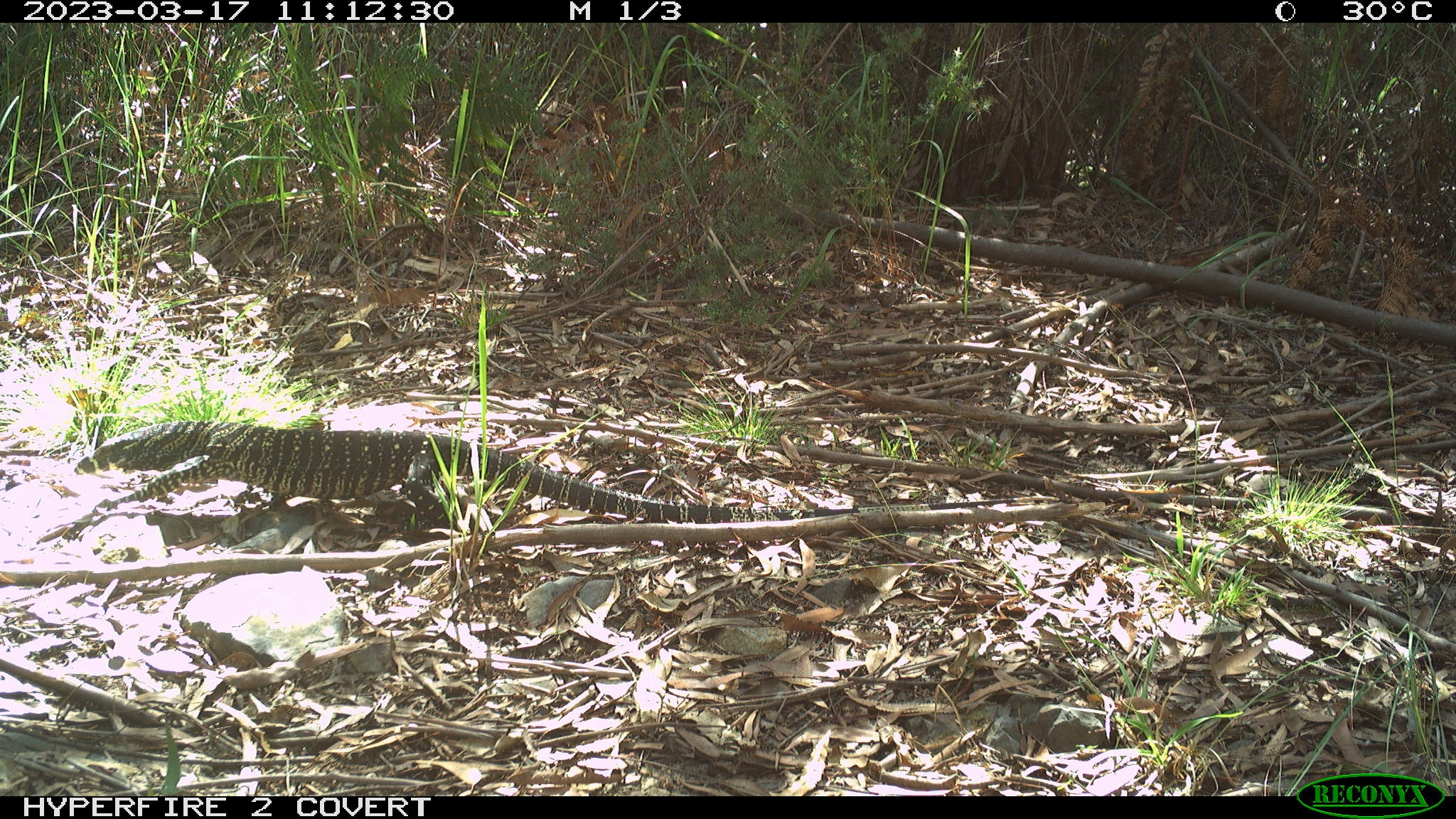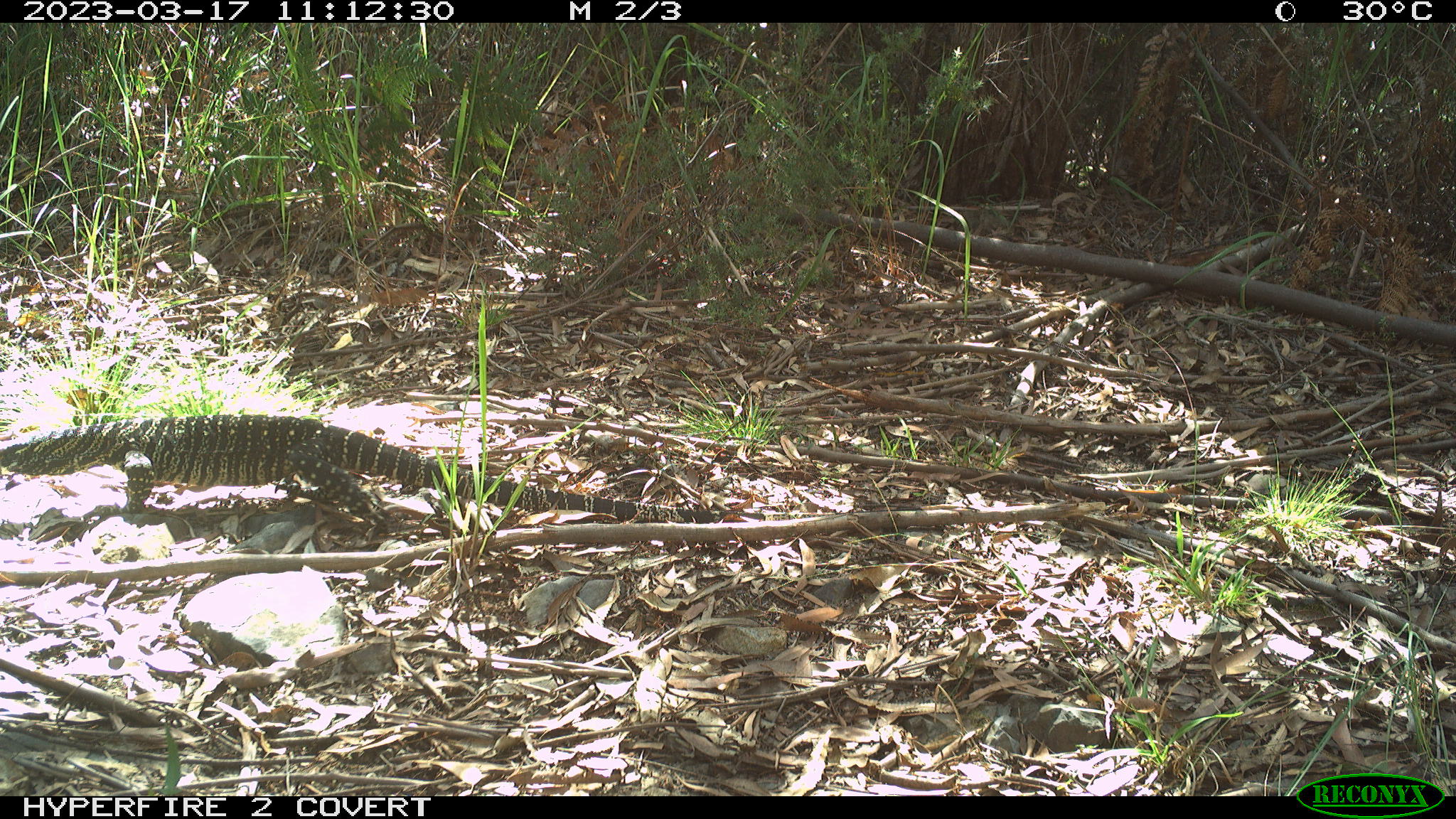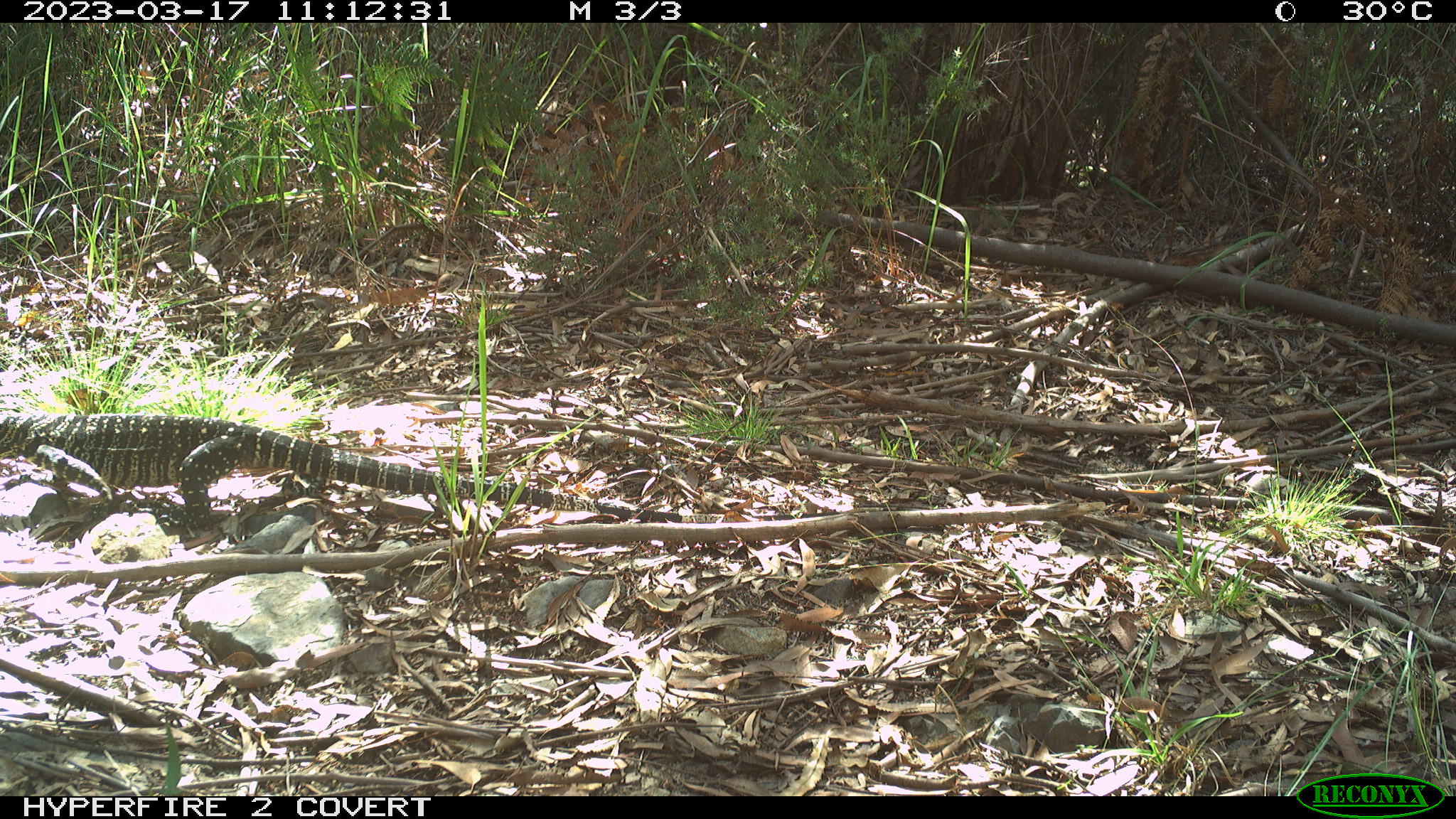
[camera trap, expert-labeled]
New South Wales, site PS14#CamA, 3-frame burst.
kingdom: Animalia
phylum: Chordata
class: Reptilia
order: Squamata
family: Varanidae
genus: Varanus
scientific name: Varanus varius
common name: lace monitor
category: goanna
Goanna (lace monitor) (Varanus varius).